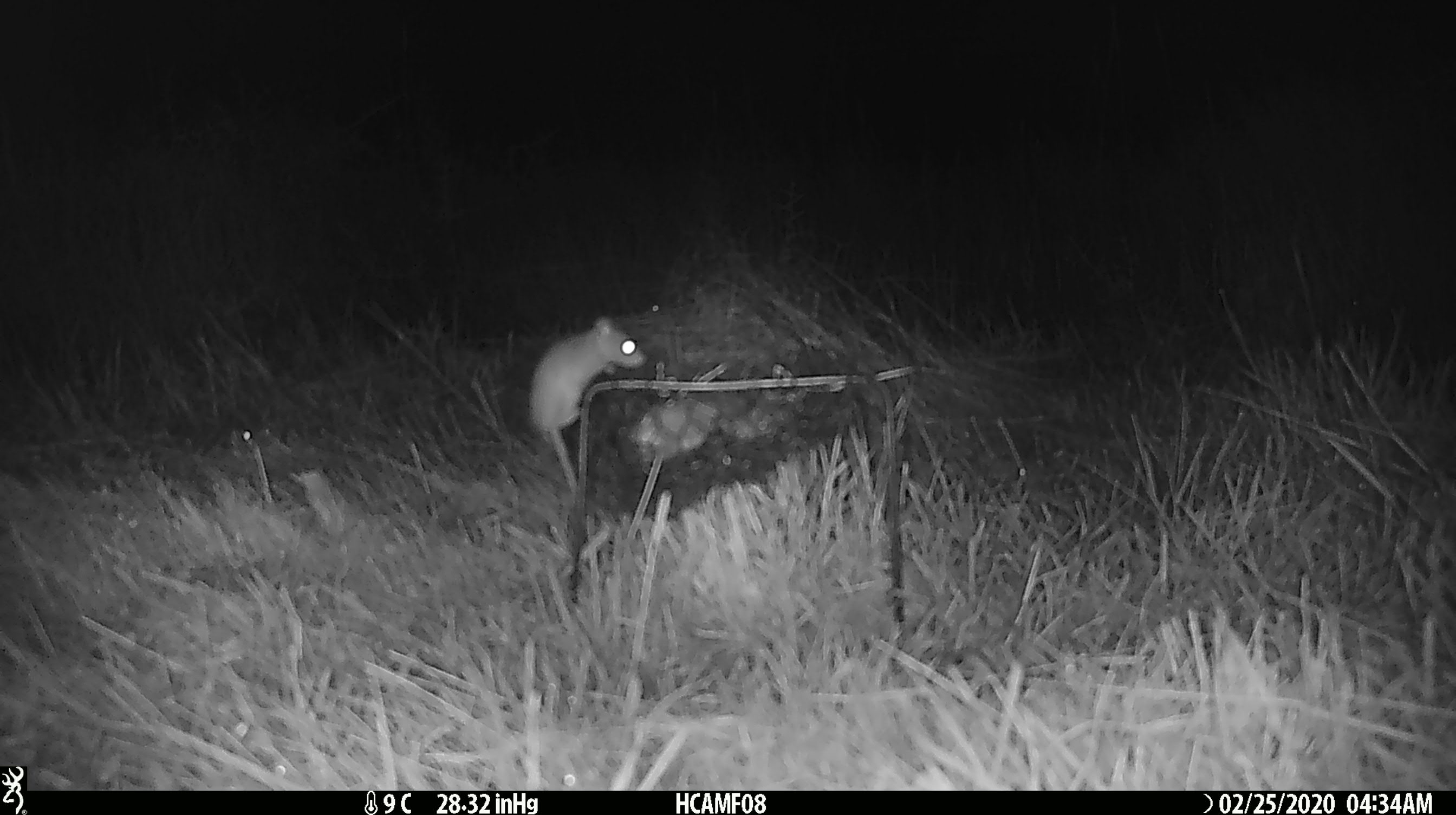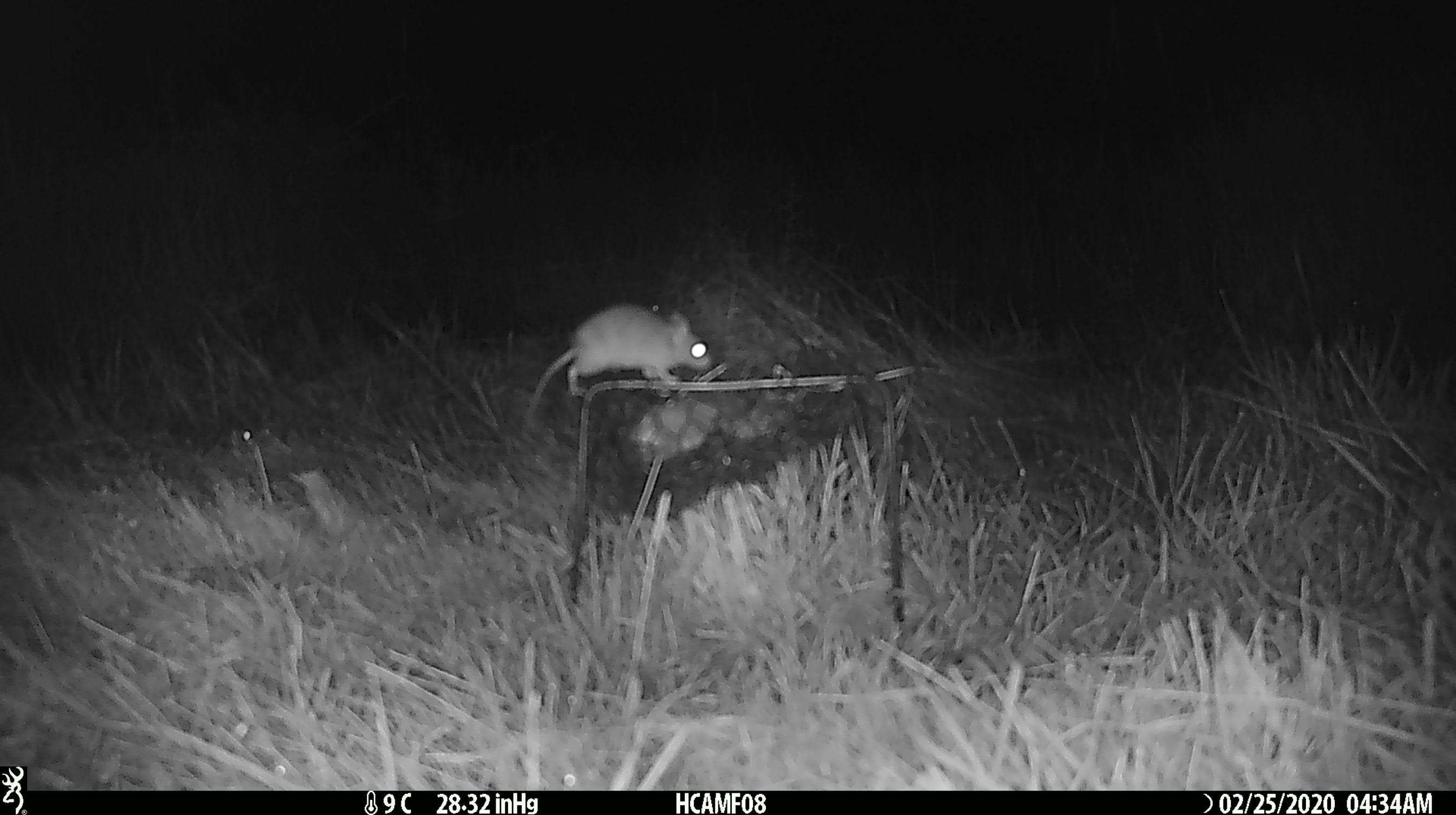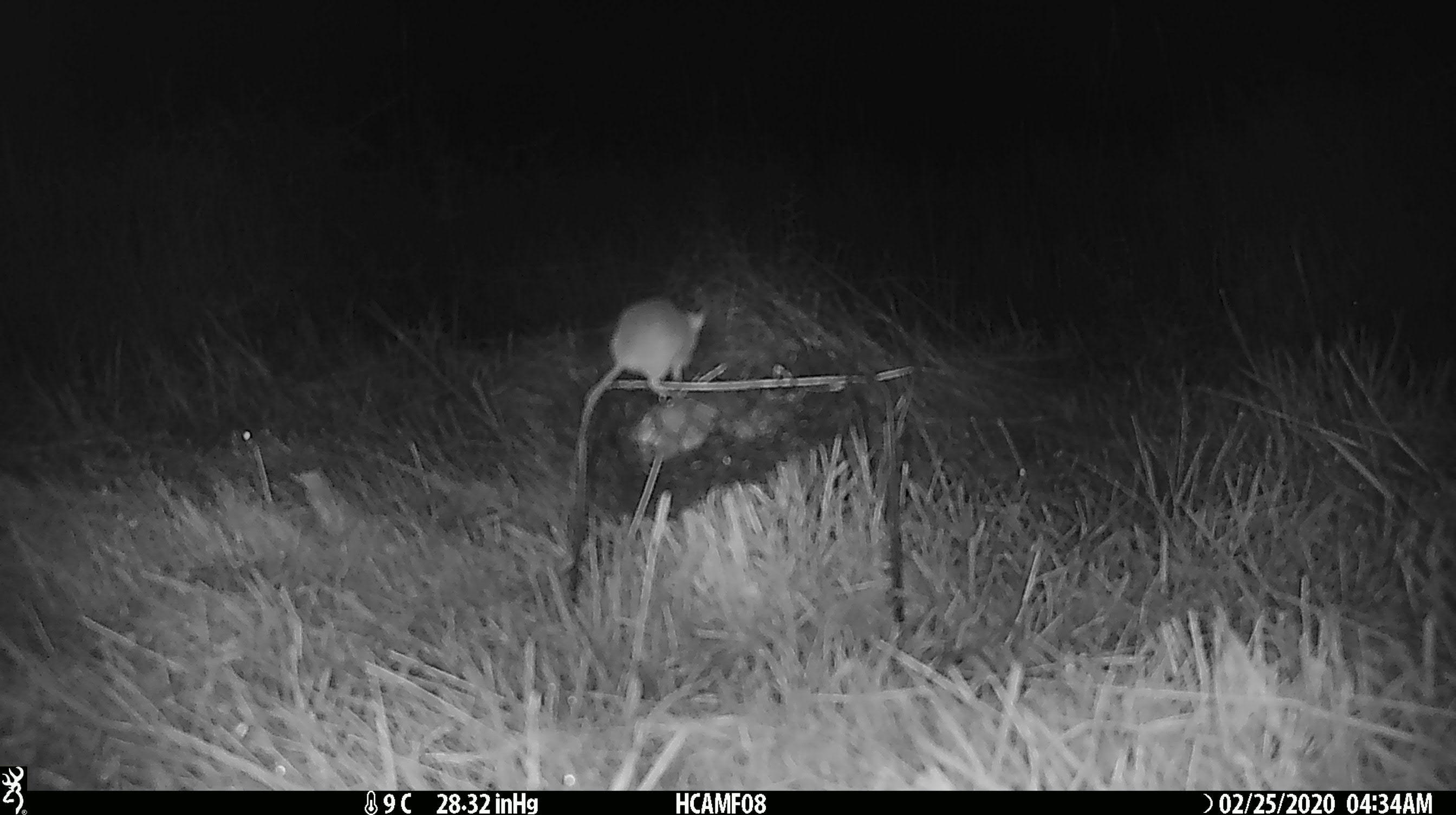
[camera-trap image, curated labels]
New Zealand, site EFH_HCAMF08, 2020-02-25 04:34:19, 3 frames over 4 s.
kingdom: Animalia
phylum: Chordata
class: Mammalia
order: Rodentia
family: Muridae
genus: Mus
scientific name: Mus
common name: mouse